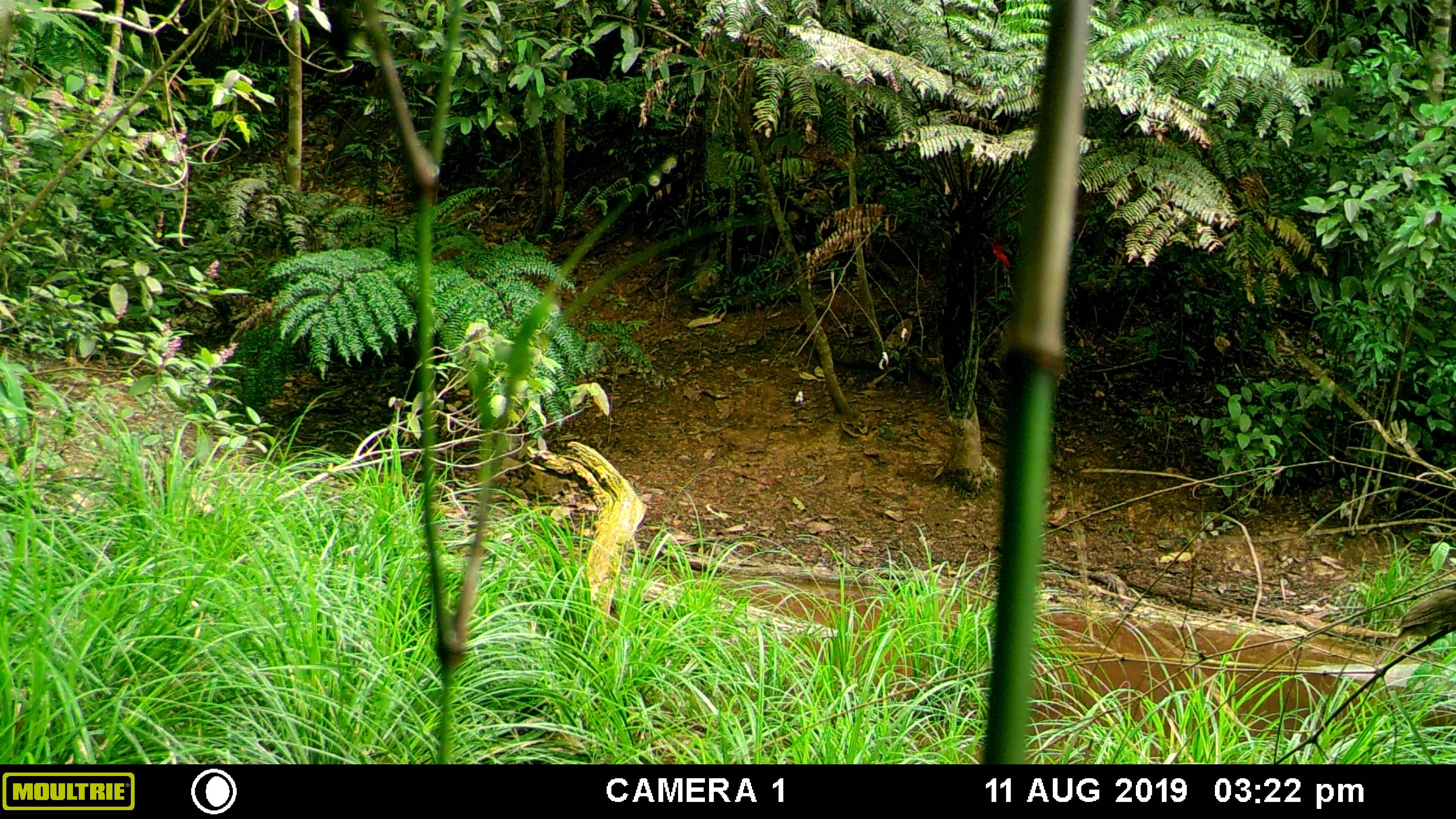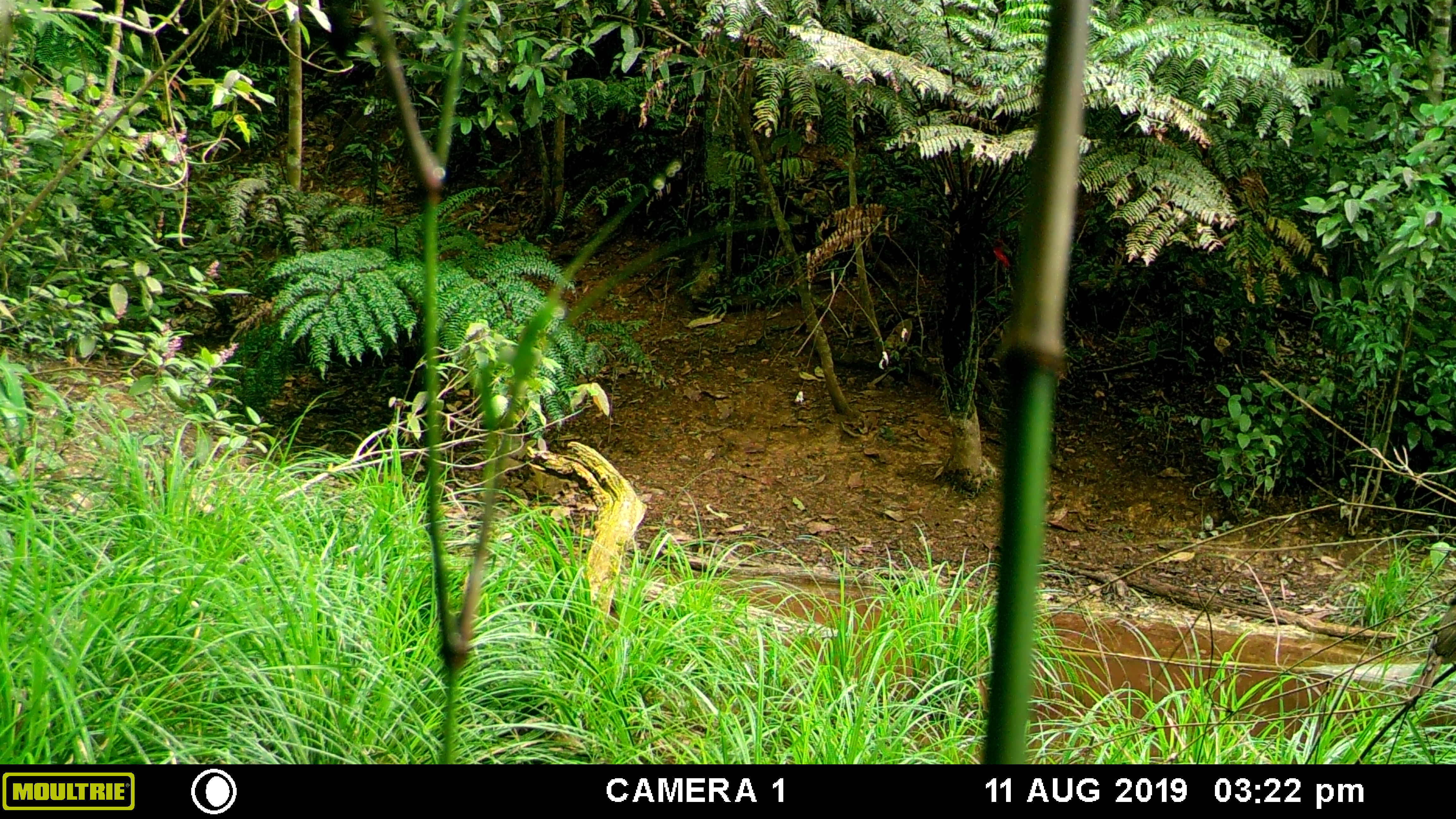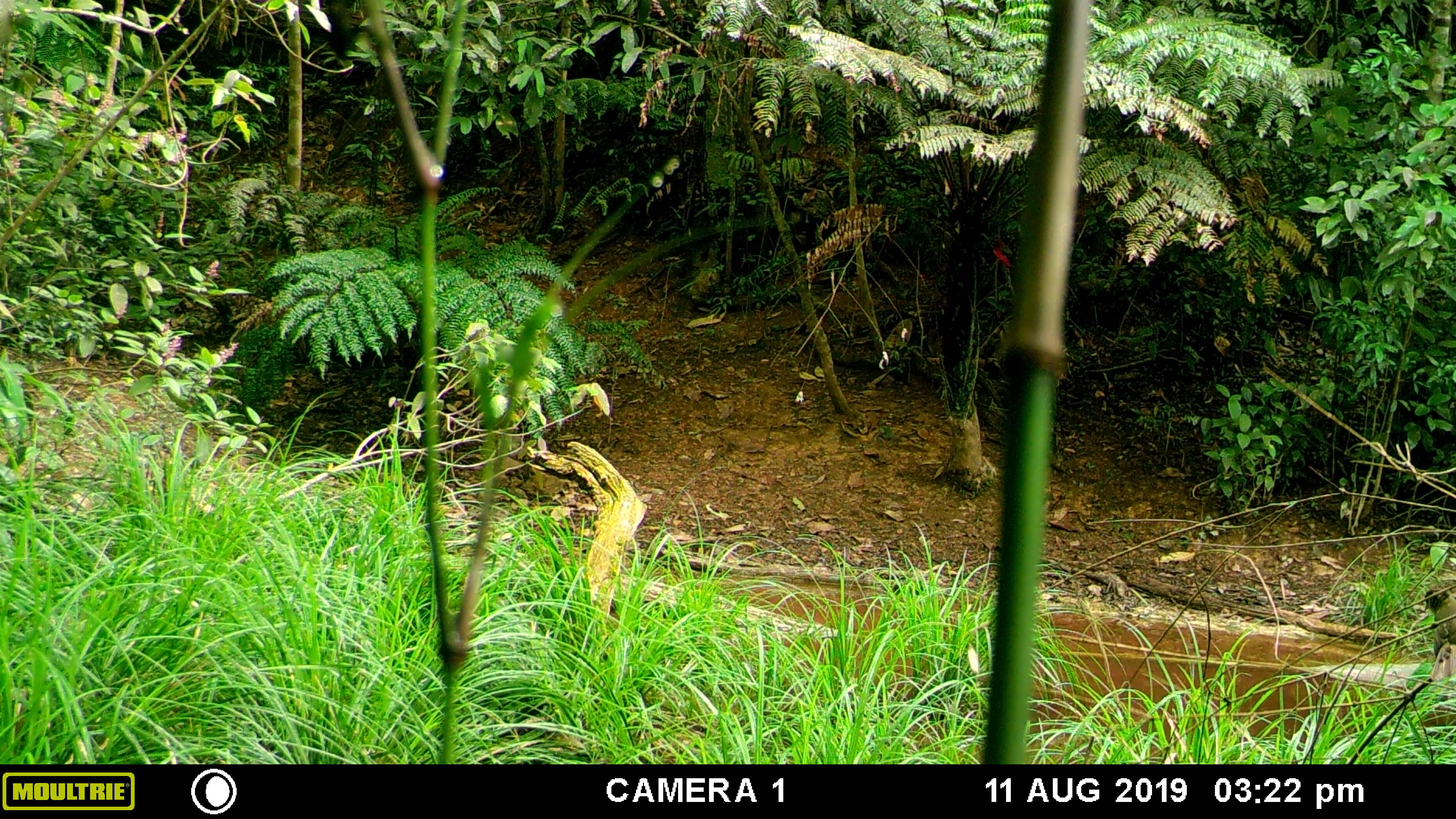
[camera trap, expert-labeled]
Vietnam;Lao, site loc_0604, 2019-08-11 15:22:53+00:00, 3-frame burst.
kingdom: Animalia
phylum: Chordata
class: Aves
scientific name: Aves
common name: bird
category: unidentified bird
Unidentified bird (bird) (Aves). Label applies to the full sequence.